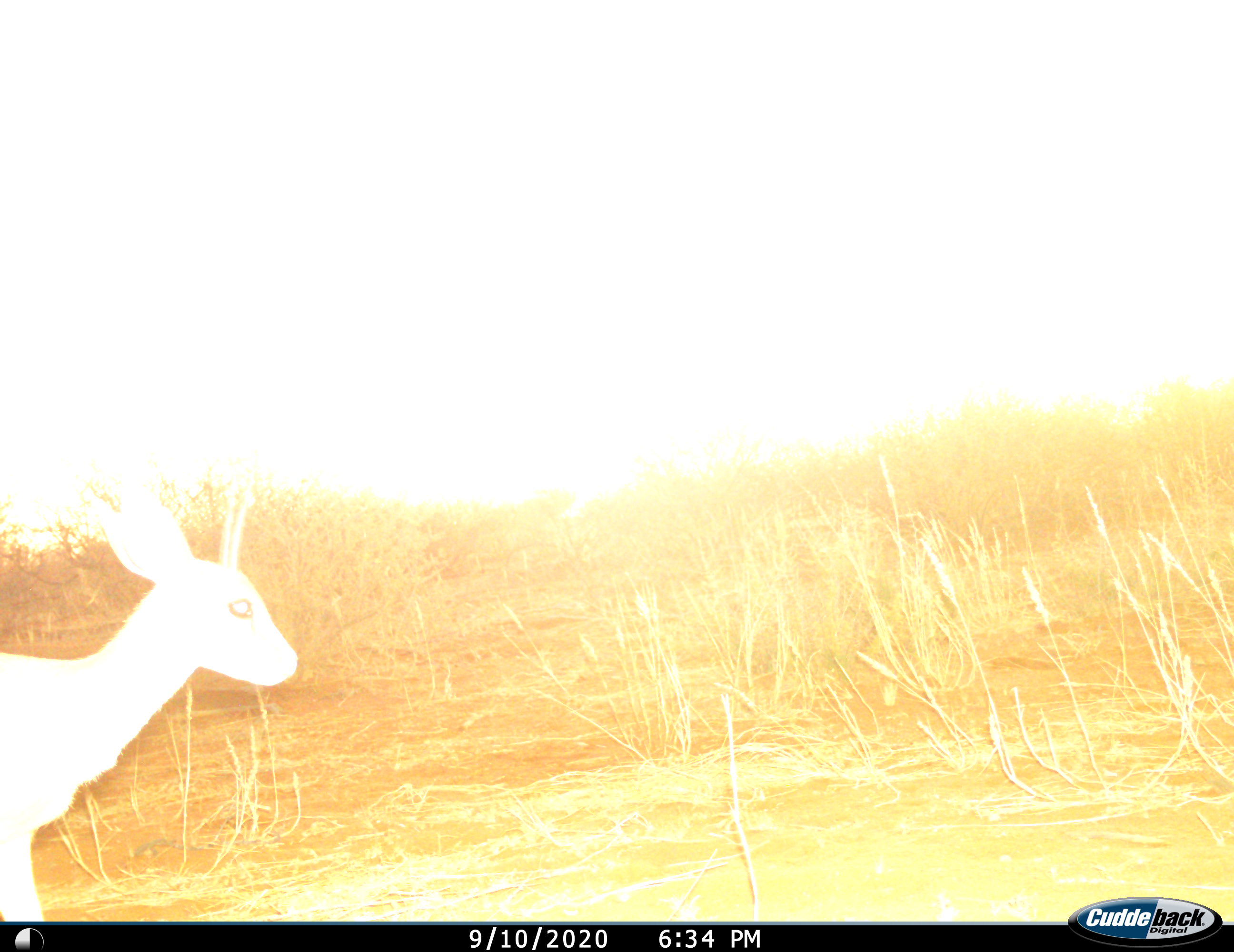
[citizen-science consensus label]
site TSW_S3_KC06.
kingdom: Animalia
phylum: Chordata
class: Mammalia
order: Artiodactyla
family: Bovidae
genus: Raphicerus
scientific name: Raphicerus campestris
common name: steenbok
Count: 1.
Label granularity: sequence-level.